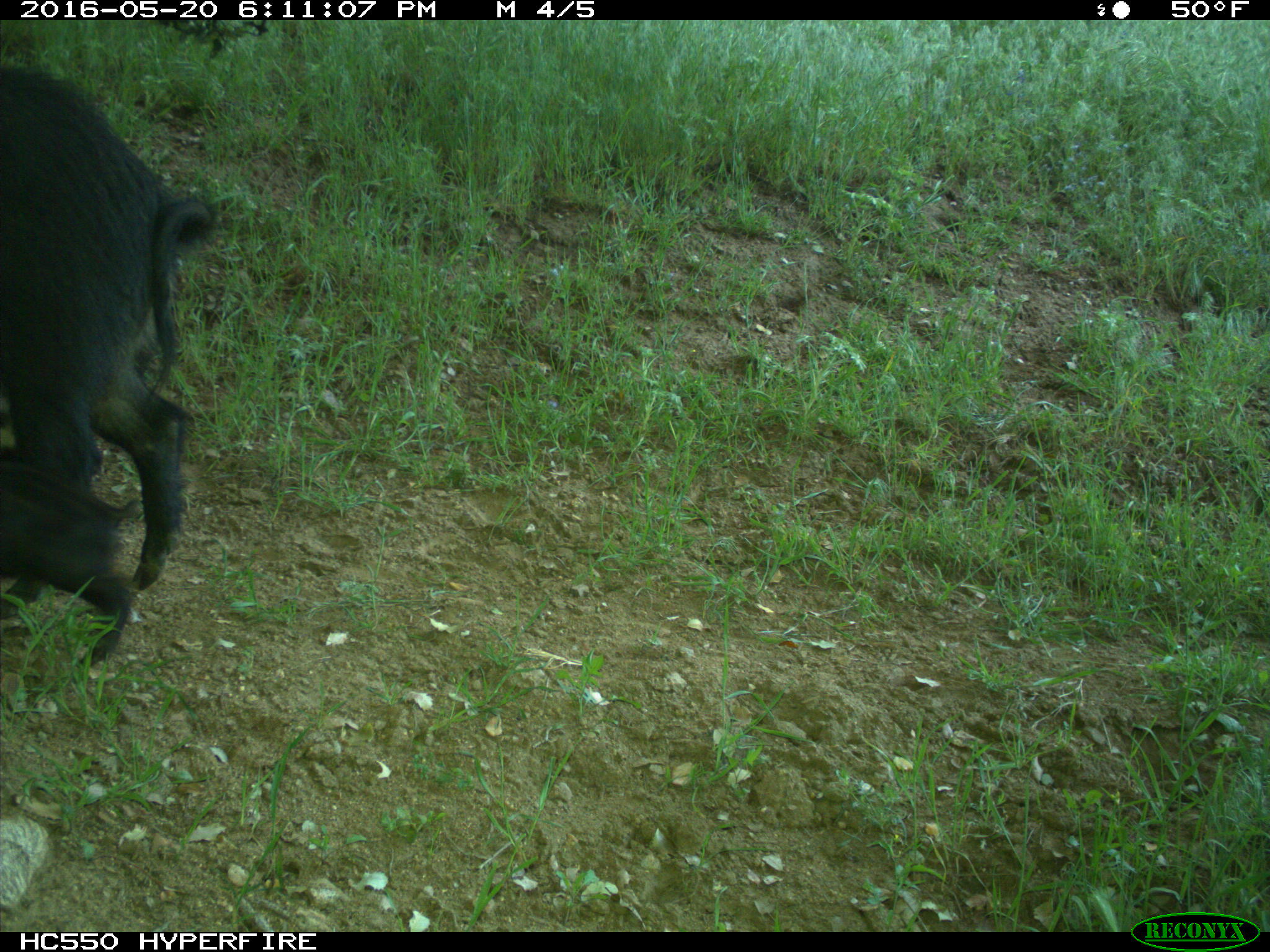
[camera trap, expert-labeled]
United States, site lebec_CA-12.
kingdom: Animalia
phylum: Chordata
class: Mammalia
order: Artiodactyla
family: Suidae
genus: Sus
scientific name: Sus scrofa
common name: wild boar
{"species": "Sus scrofa (wild boar)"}